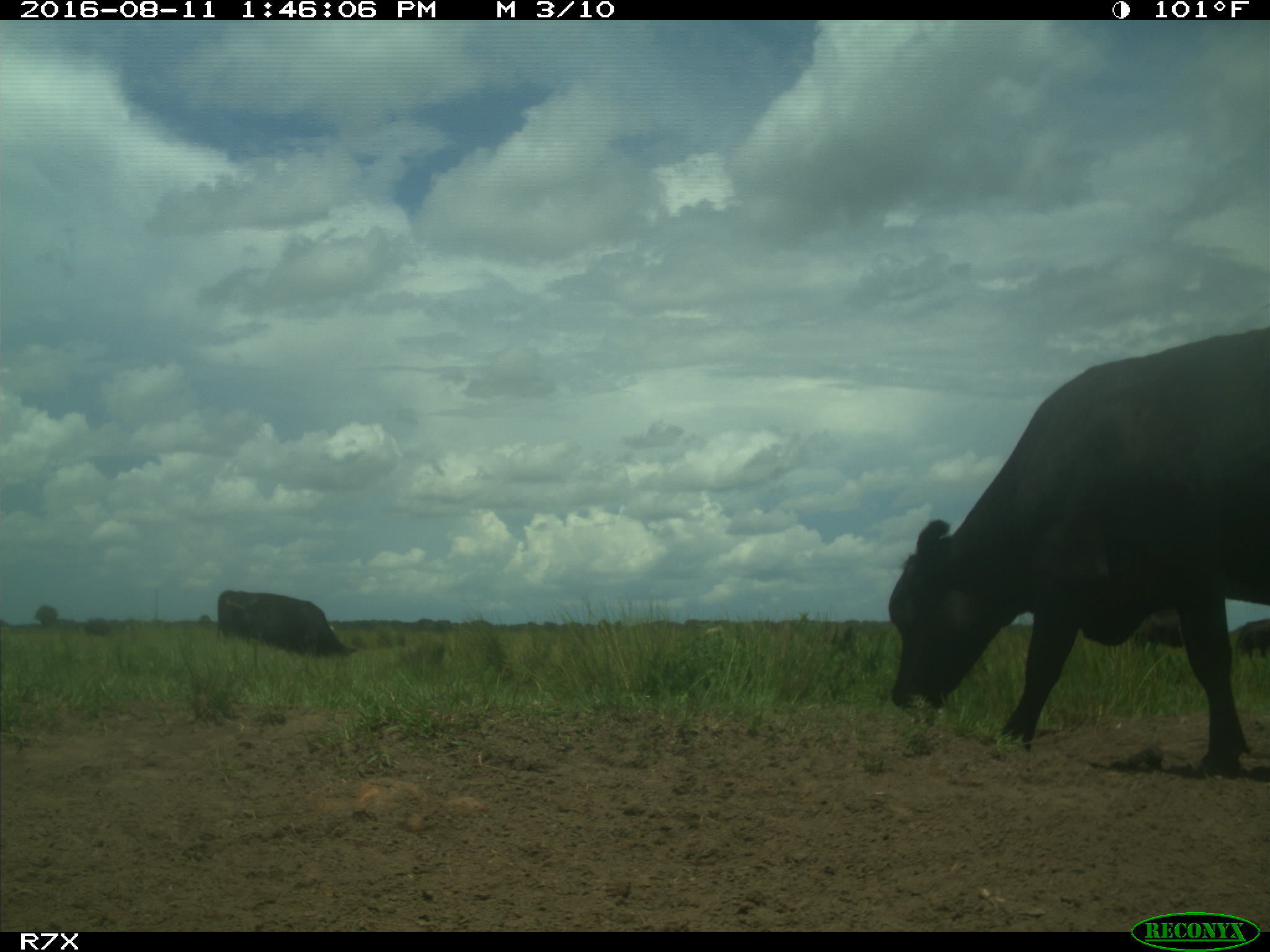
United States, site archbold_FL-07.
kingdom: Animalia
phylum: Chordata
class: Mammalia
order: Artiodactyla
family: Bovidae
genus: Bos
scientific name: Bos taurus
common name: domestic cow